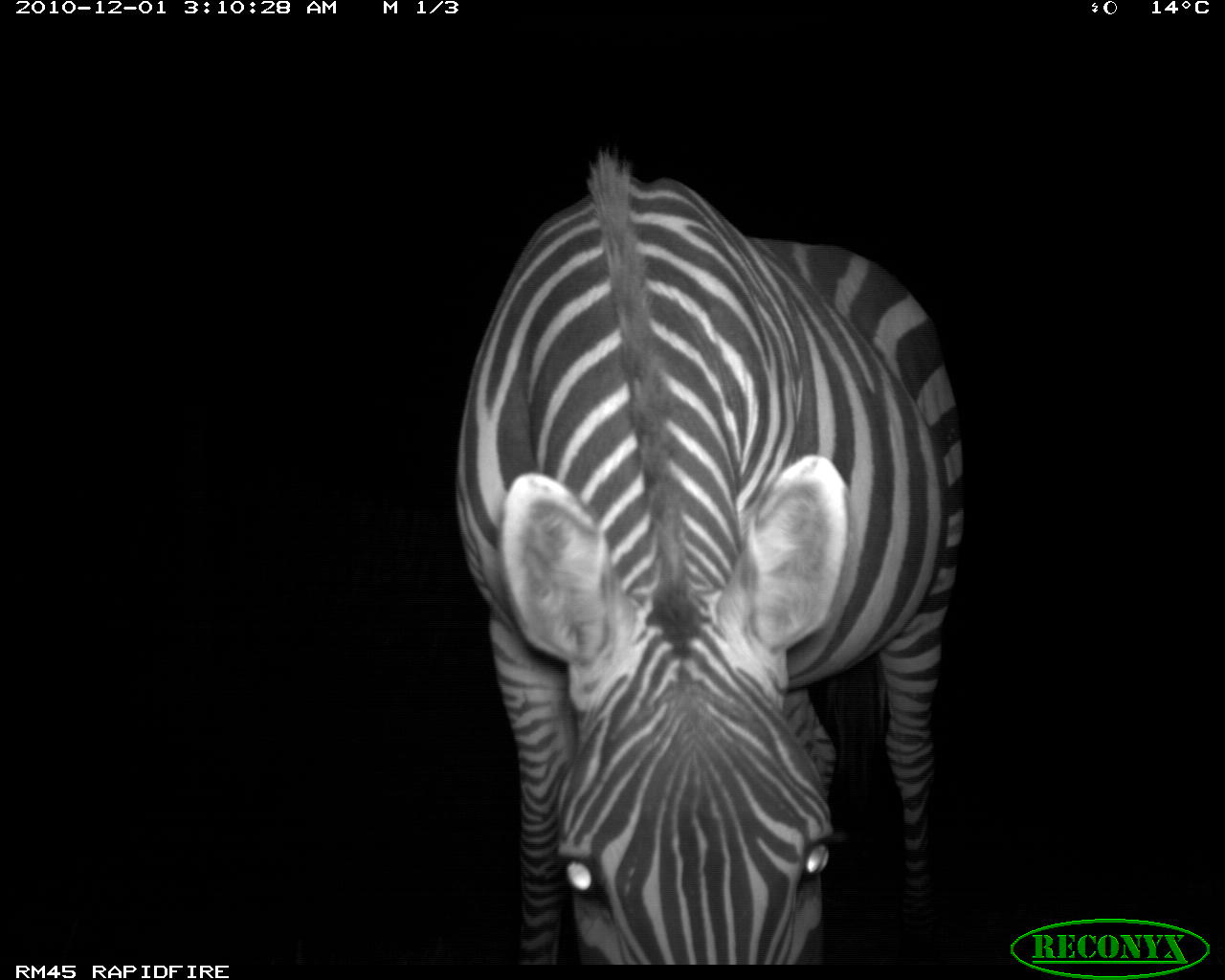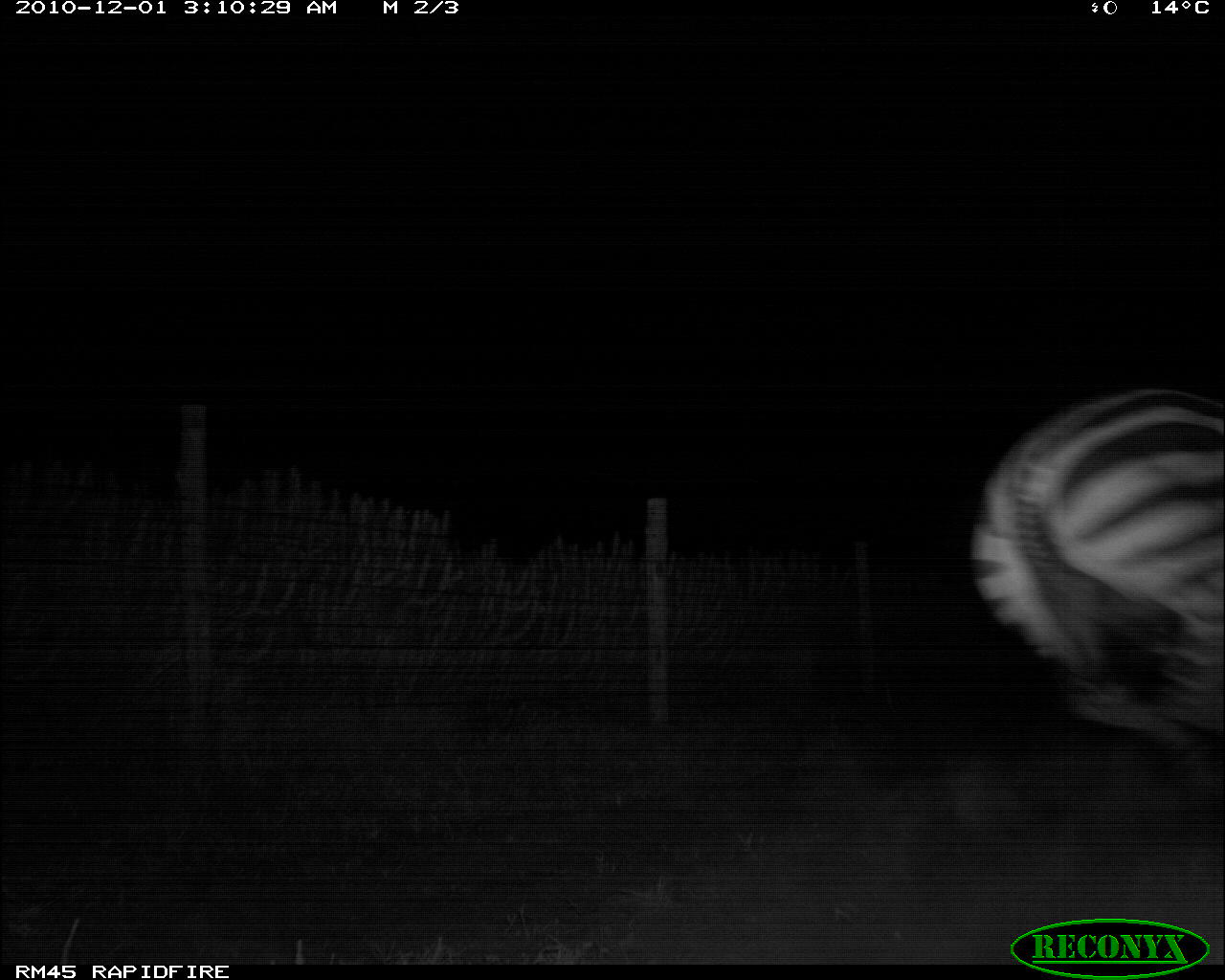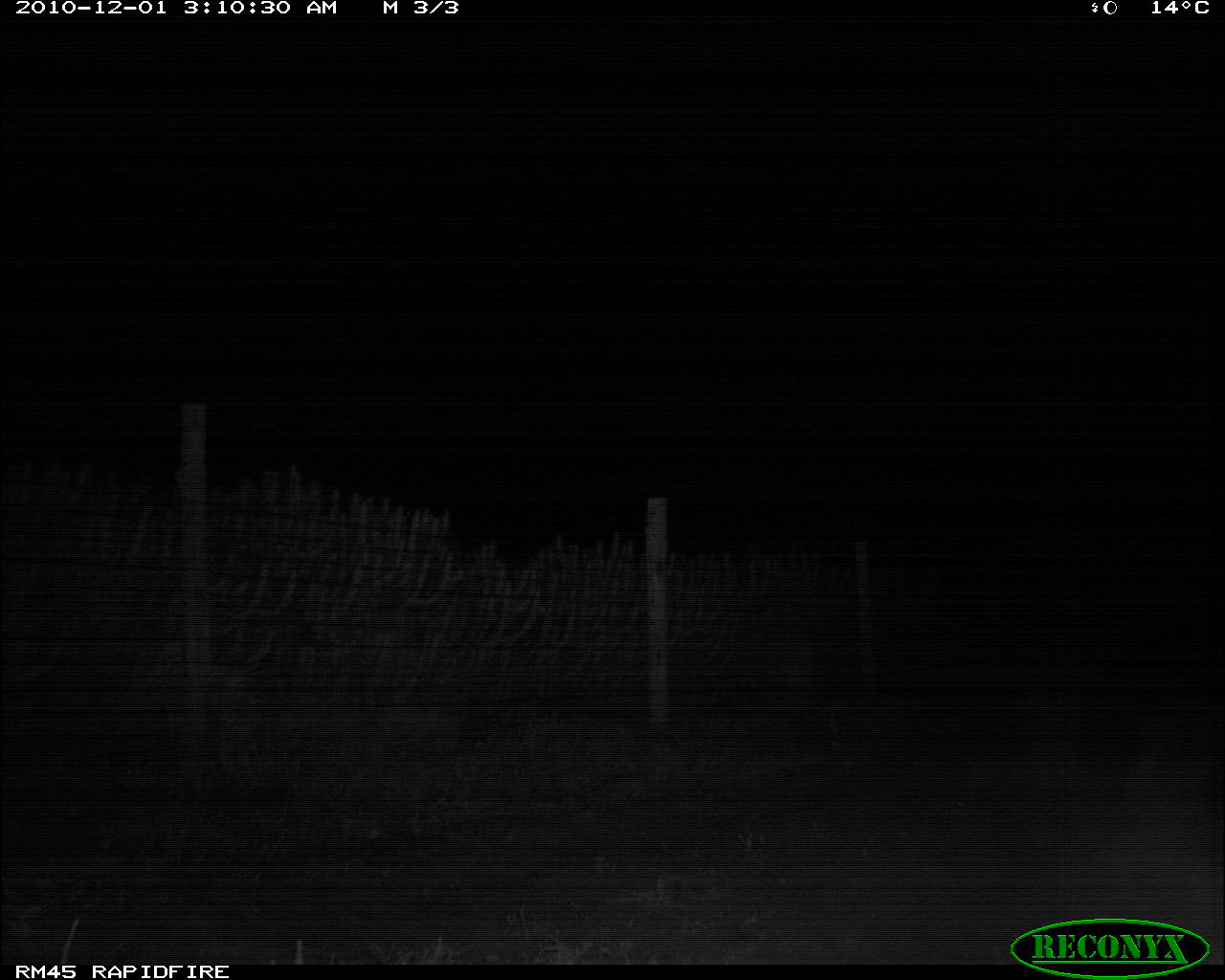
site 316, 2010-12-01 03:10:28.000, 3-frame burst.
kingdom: Animalia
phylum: Chordata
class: Mammalia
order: Perissodactyla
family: Equidae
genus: Equus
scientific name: Equus quagga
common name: plains zebra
Equus quagga (plains zebra), count 1.